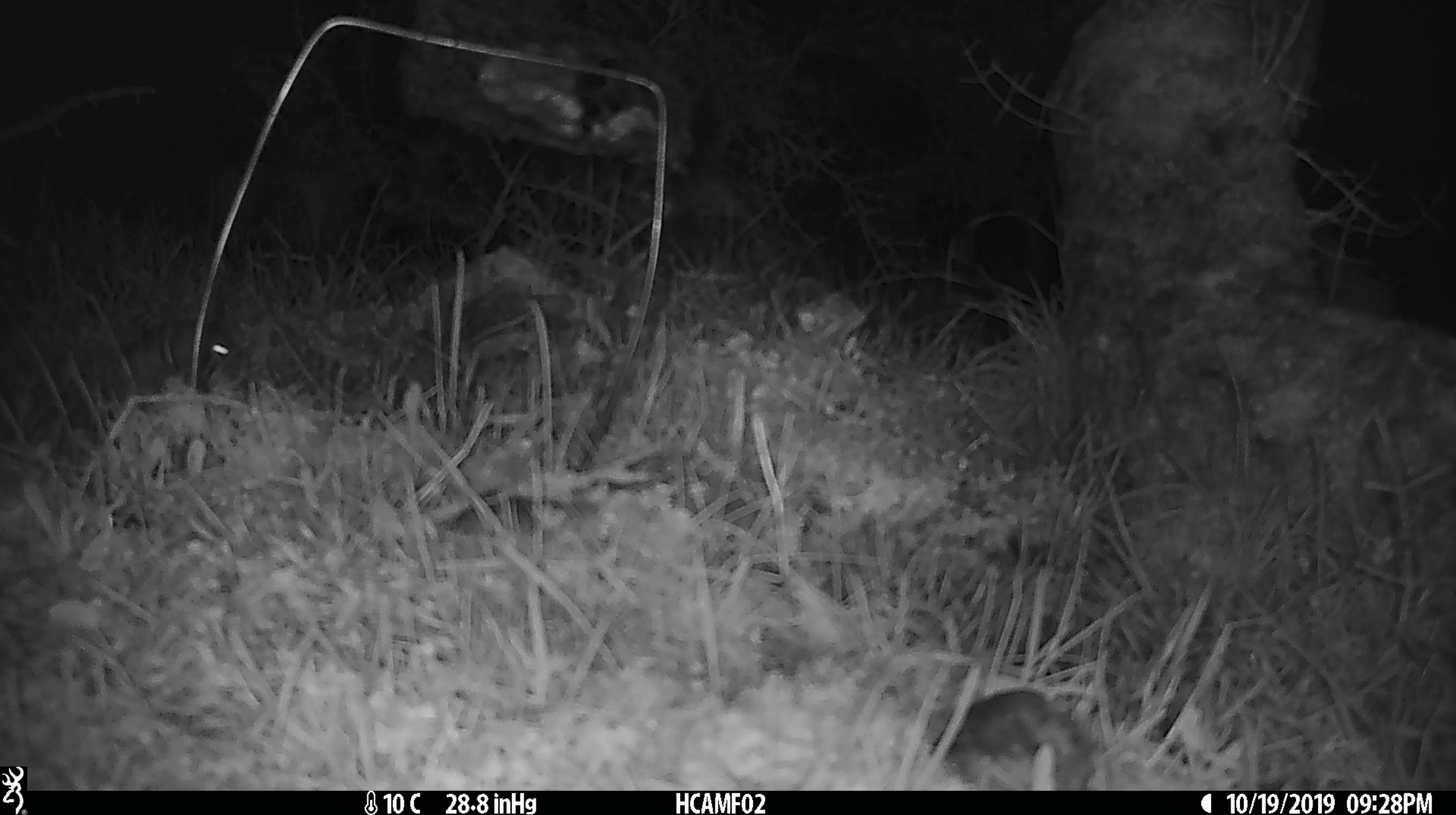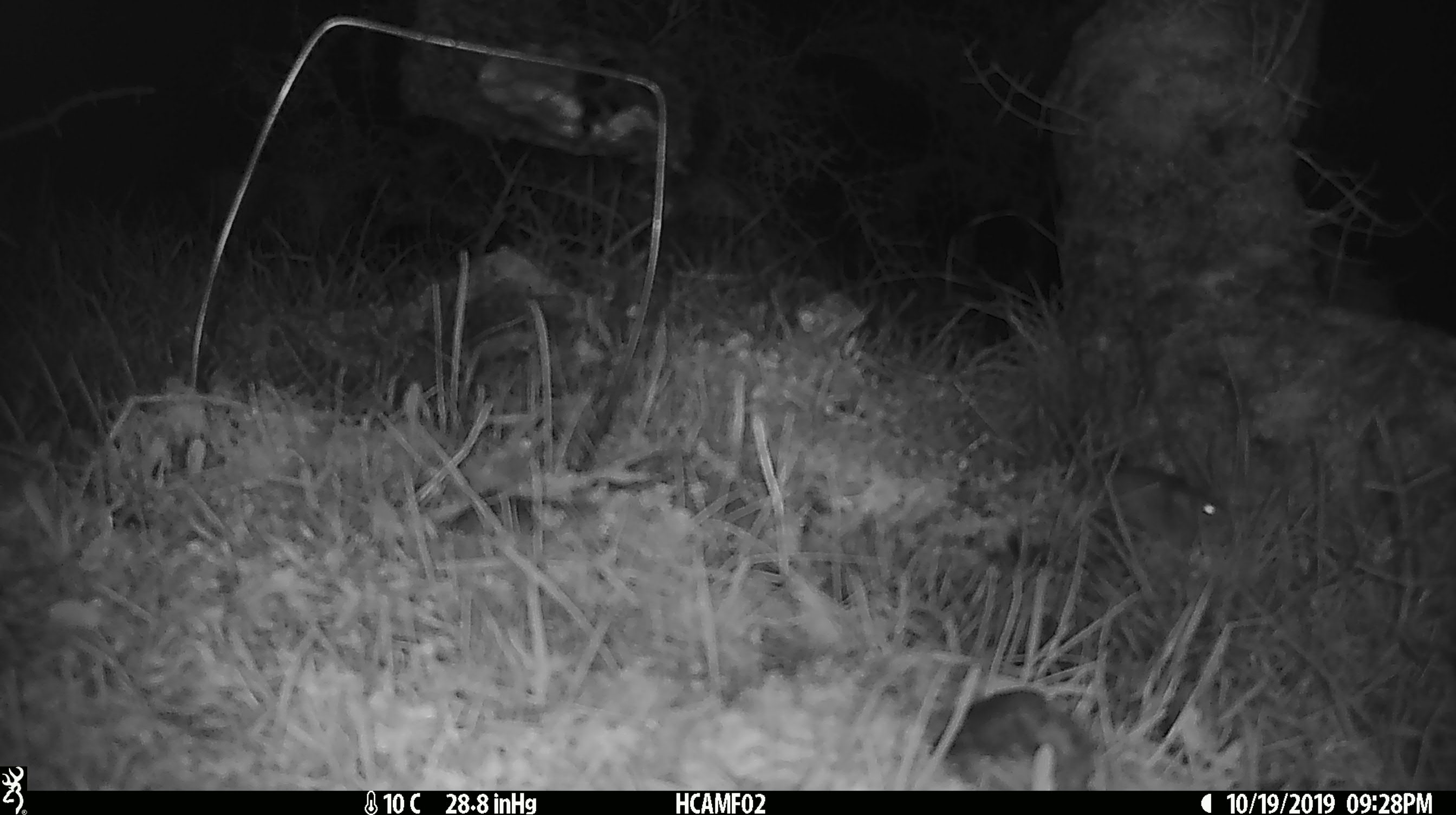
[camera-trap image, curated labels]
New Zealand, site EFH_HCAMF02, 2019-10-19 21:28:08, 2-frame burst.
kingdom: Animalia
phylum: Chordata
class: Mammalia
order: Rodentia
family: Muridae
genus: Mus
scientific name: Mus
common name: mouse